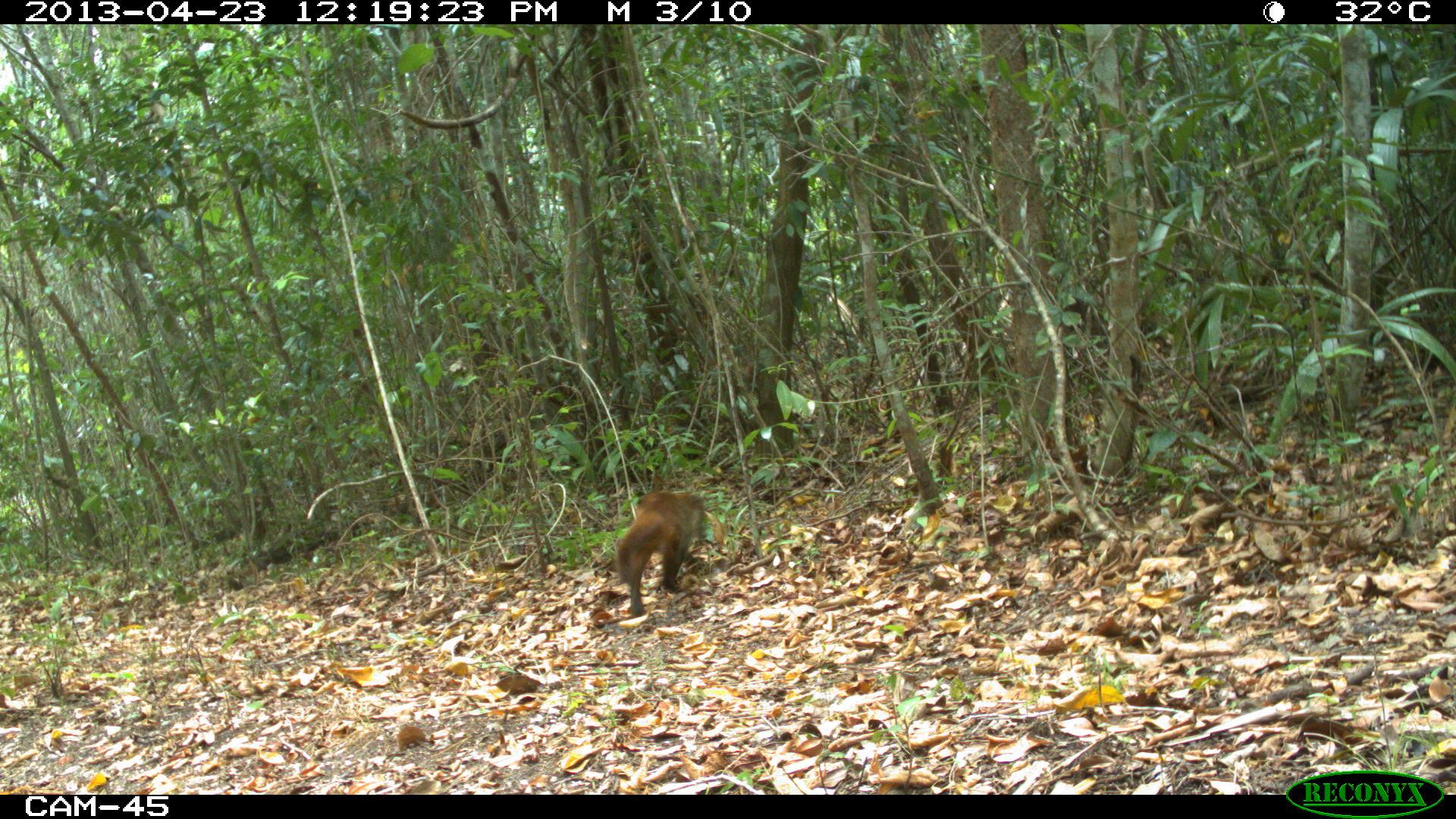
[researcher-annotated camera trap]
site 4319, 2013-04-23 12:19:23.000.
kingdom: Animalia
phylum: Chordata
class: Mammalia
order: Carnivora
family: Procyonidae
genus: Nasua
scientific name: Nasua narica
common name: white-nosed coati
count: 1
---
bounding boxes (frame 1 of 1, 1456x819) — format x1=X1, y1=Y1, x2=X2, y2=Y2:
nasua narica: x1=613, y1=490, x2=707, y2=616